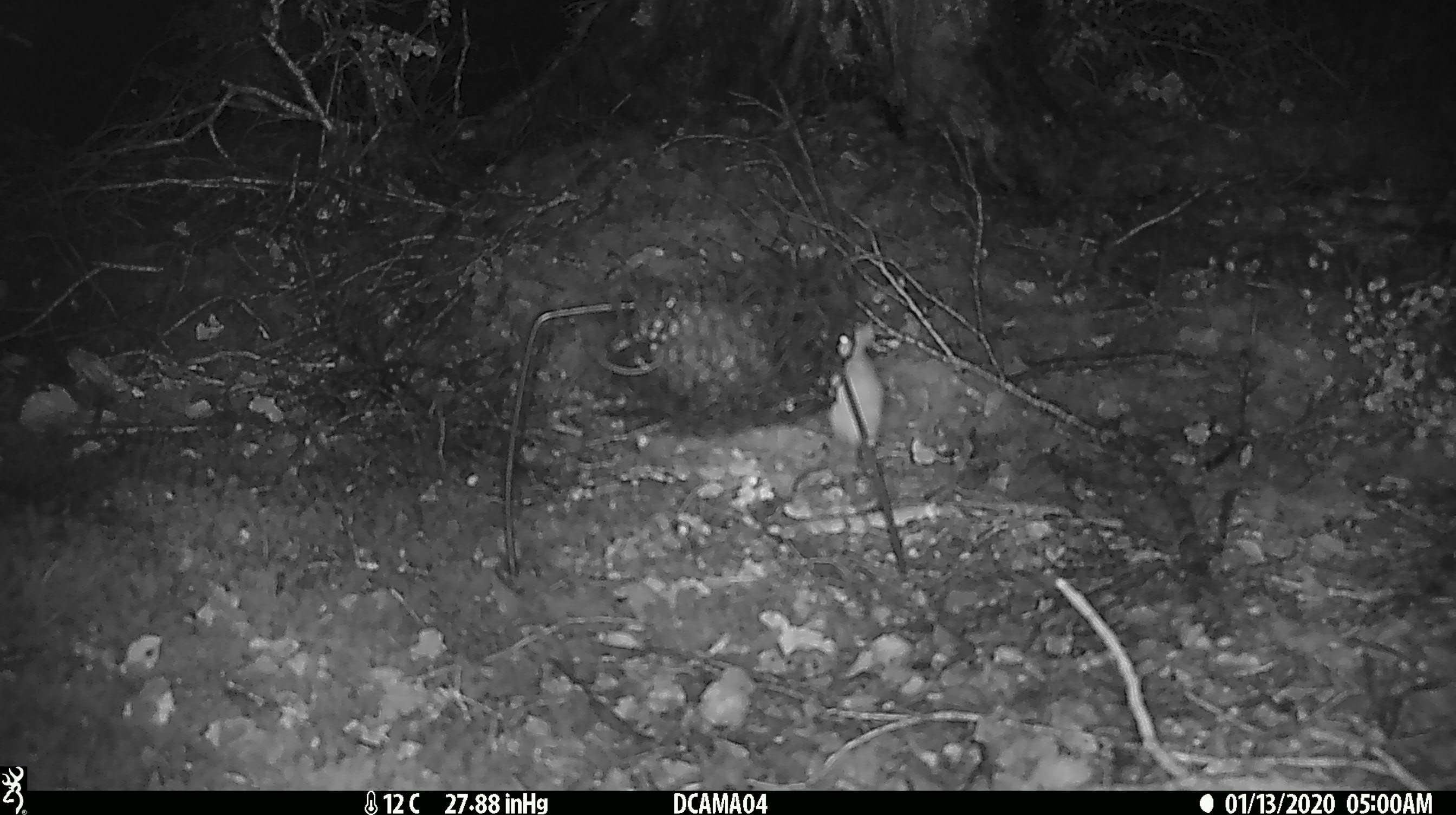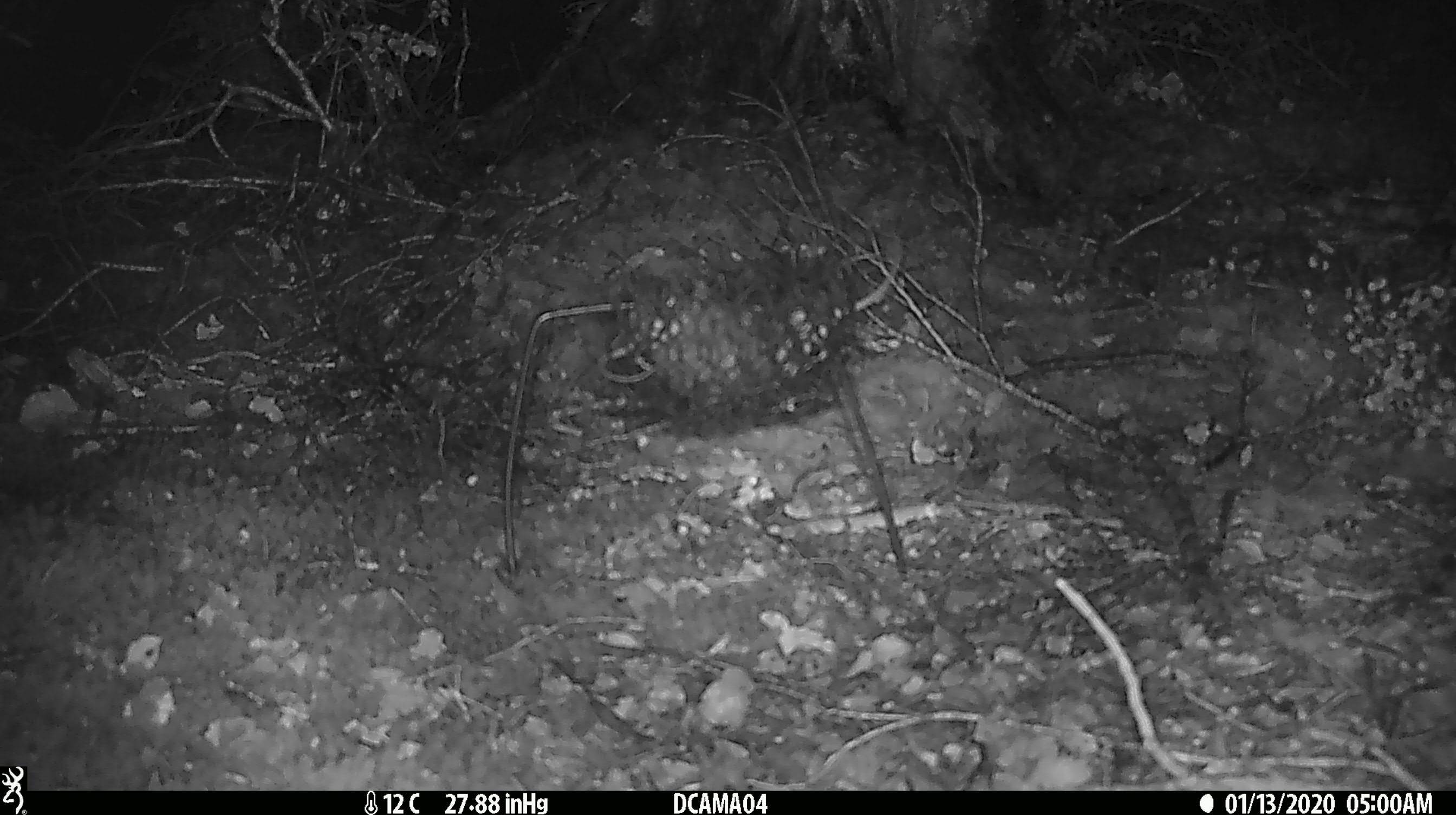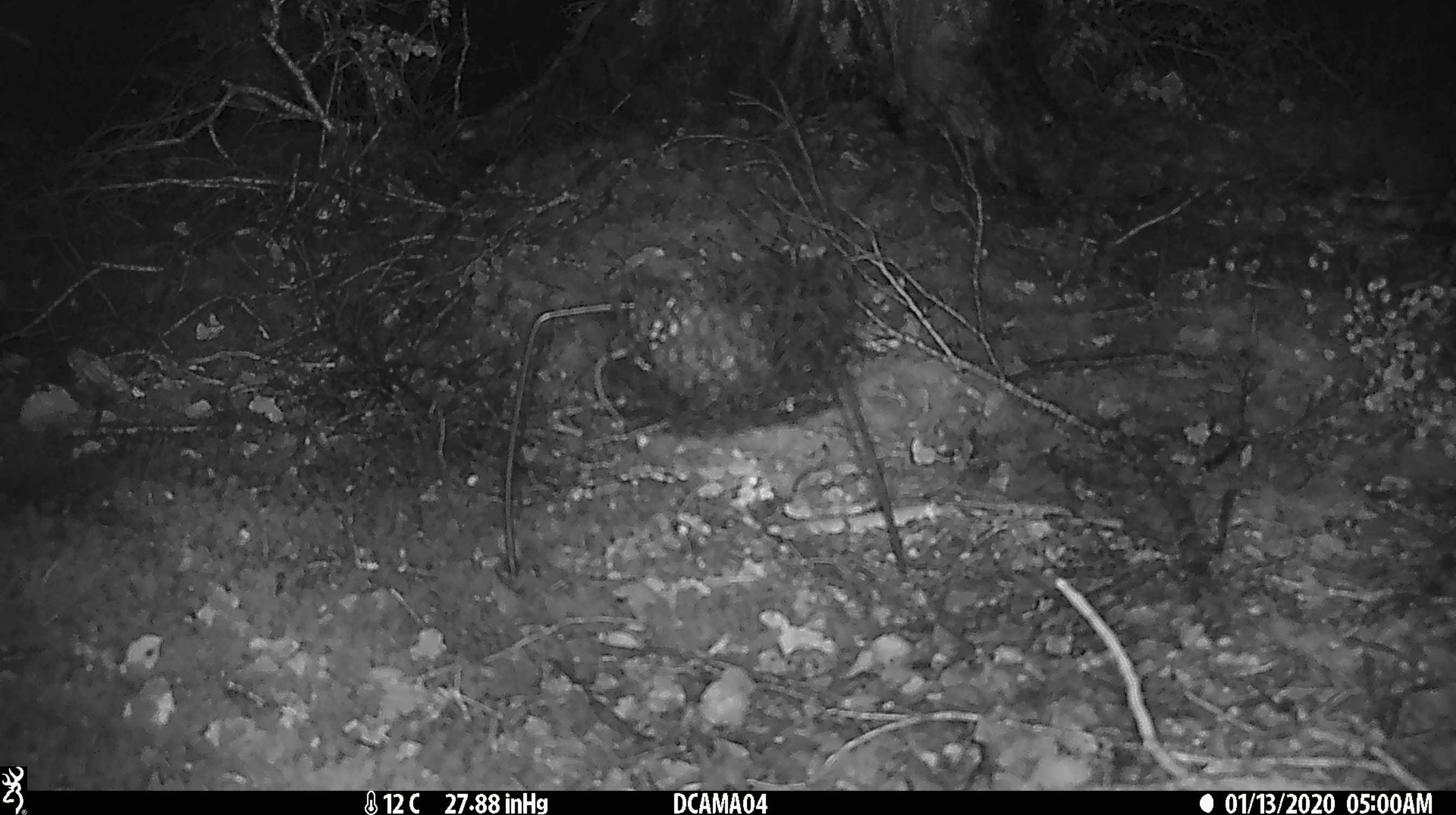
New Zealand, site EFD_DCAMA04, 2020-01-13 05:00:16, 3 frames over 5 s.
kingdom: Animalia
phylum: Chordata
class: Mammalia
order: Rodentia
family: Muridae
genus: Mus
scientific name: Mus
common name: mouse